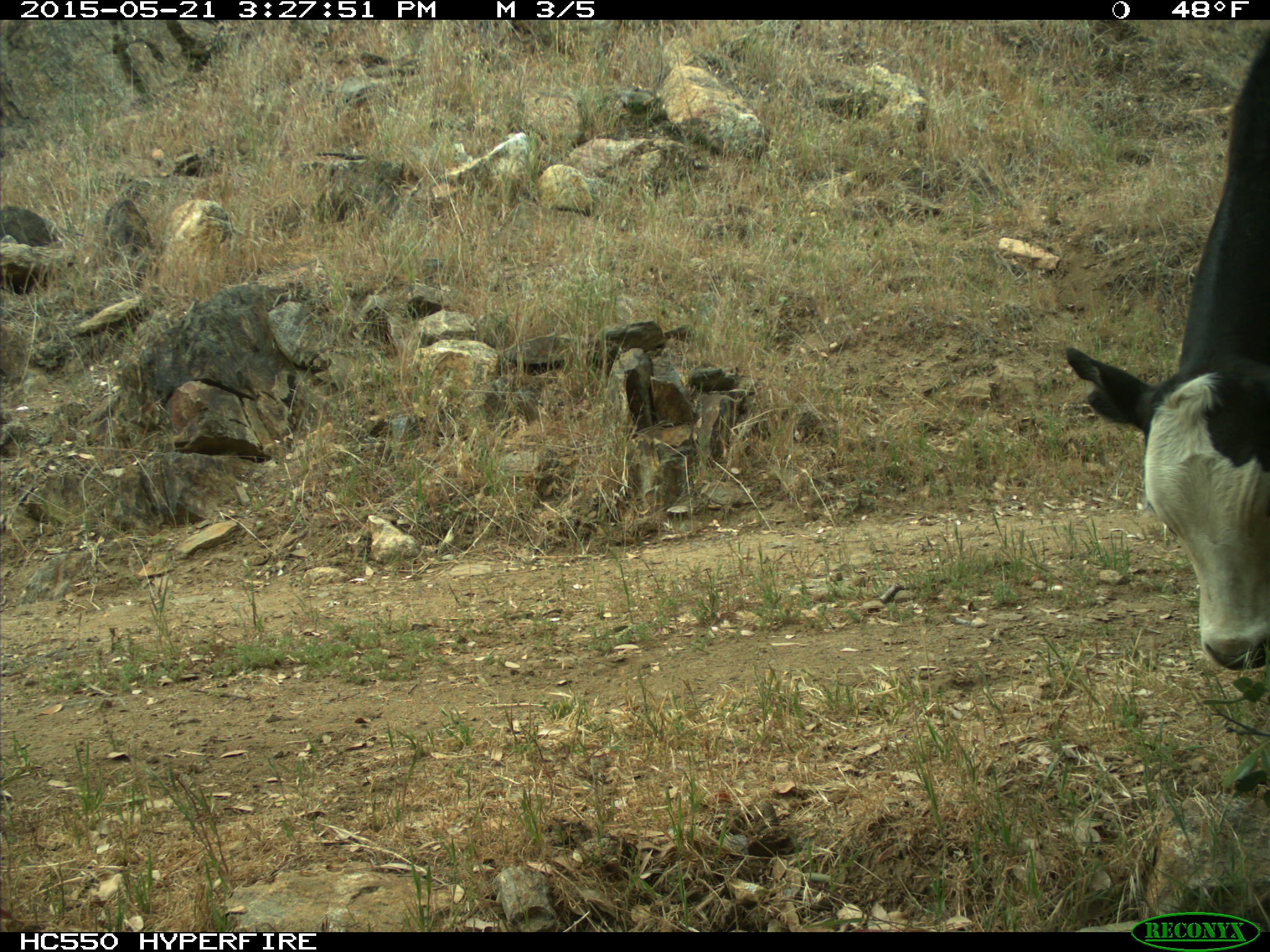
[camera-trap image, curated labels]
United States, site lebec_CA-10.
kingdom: Animalia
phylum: Chordata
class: Mammalia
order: Artiodactyla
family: Bovidae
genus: Bos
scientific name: Bos taurus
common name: domestic cow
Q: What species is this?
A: Bos taurus (domestic cow).